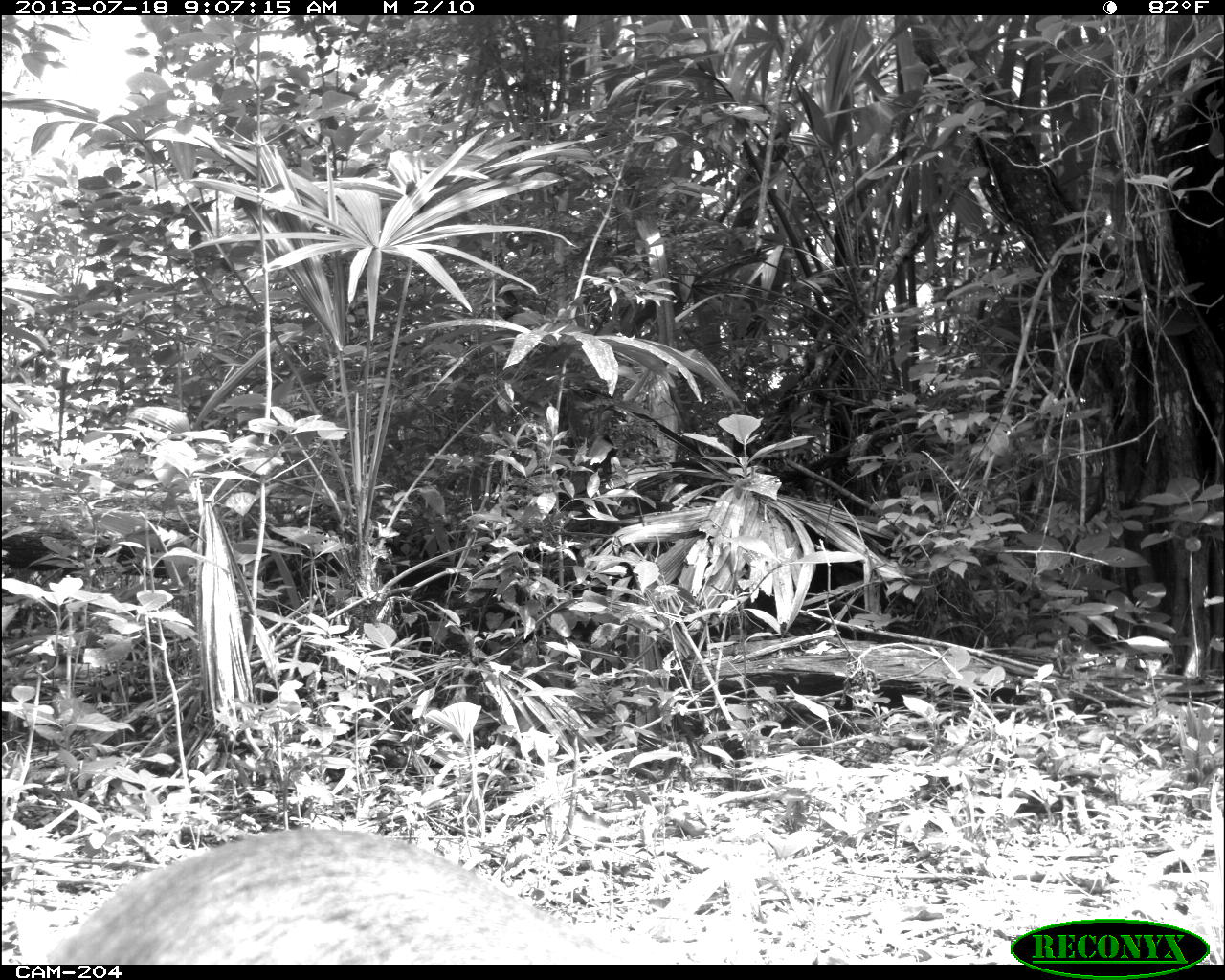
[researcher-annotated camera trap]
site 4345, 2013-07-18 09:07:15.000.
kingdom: Animalia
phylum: Chordata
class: Mammalia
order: Artiodactyla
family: Cervidae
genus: Odocoileus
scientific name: Odocoileus virginianus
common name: white-tailed deer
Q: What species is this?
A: Odocoileus virginianus (white-tailed deer).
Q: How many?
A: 1.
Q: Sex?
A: Female.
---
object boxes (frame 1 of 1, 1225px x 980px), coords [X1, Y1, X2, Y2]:
odocoileus virginianus: [51, 827, 624, 964]